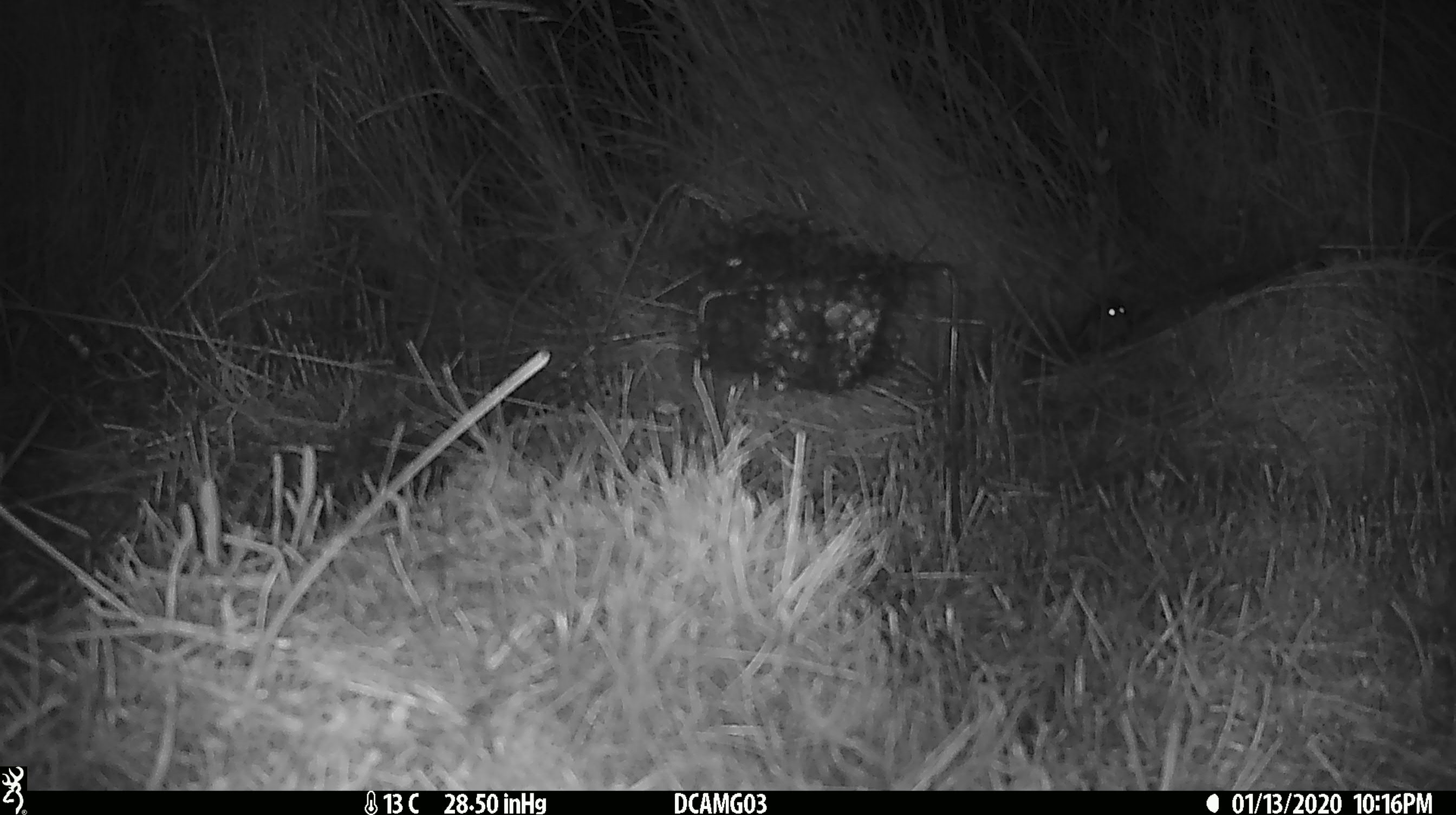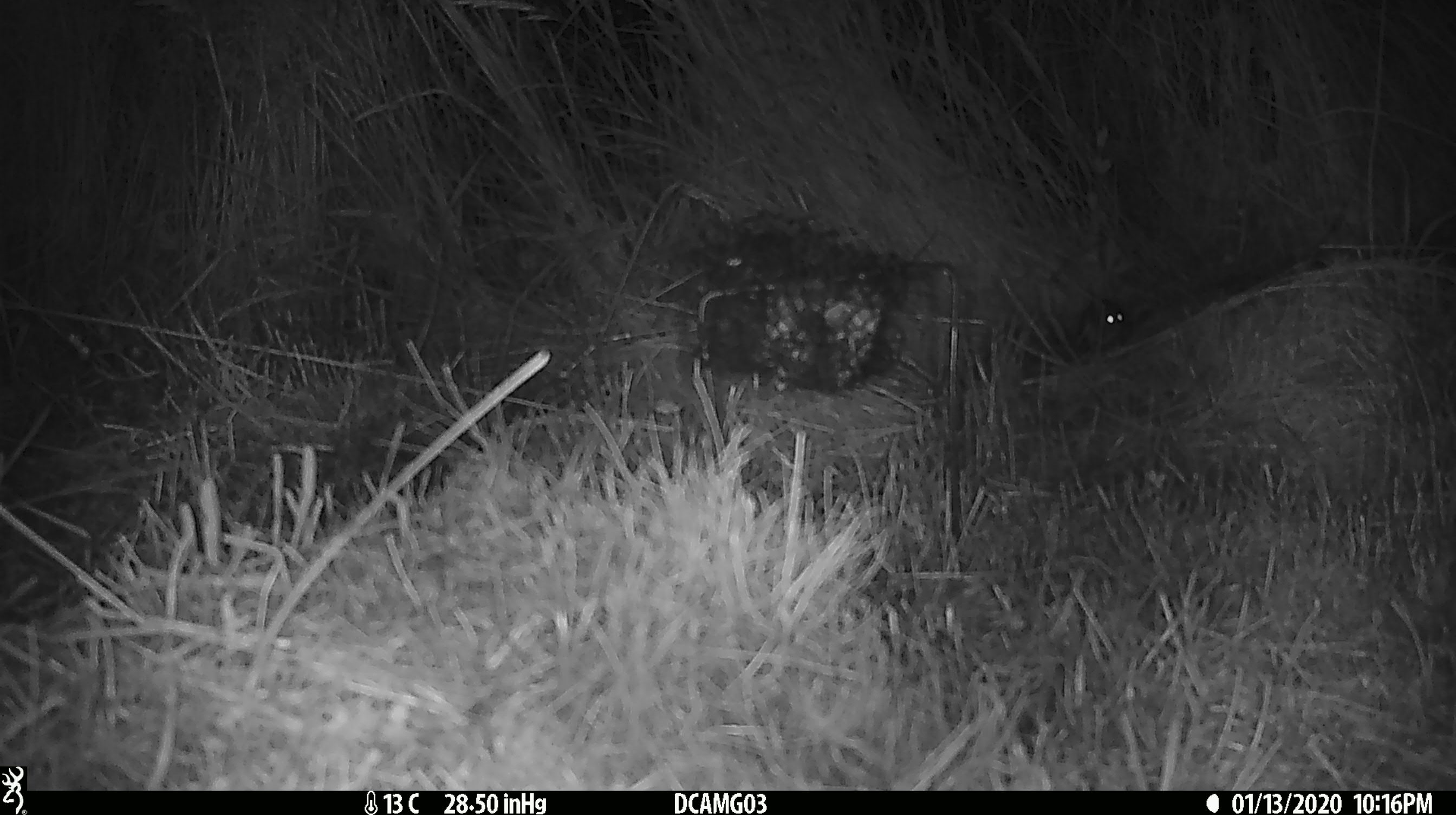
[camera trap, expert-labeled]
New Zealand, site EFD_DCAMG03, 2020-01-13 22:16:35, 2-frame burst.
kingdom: Animalia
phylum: Chordata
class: Mammalia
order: Rodentia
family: Muridae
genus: Mus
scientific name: Mus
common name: mouse